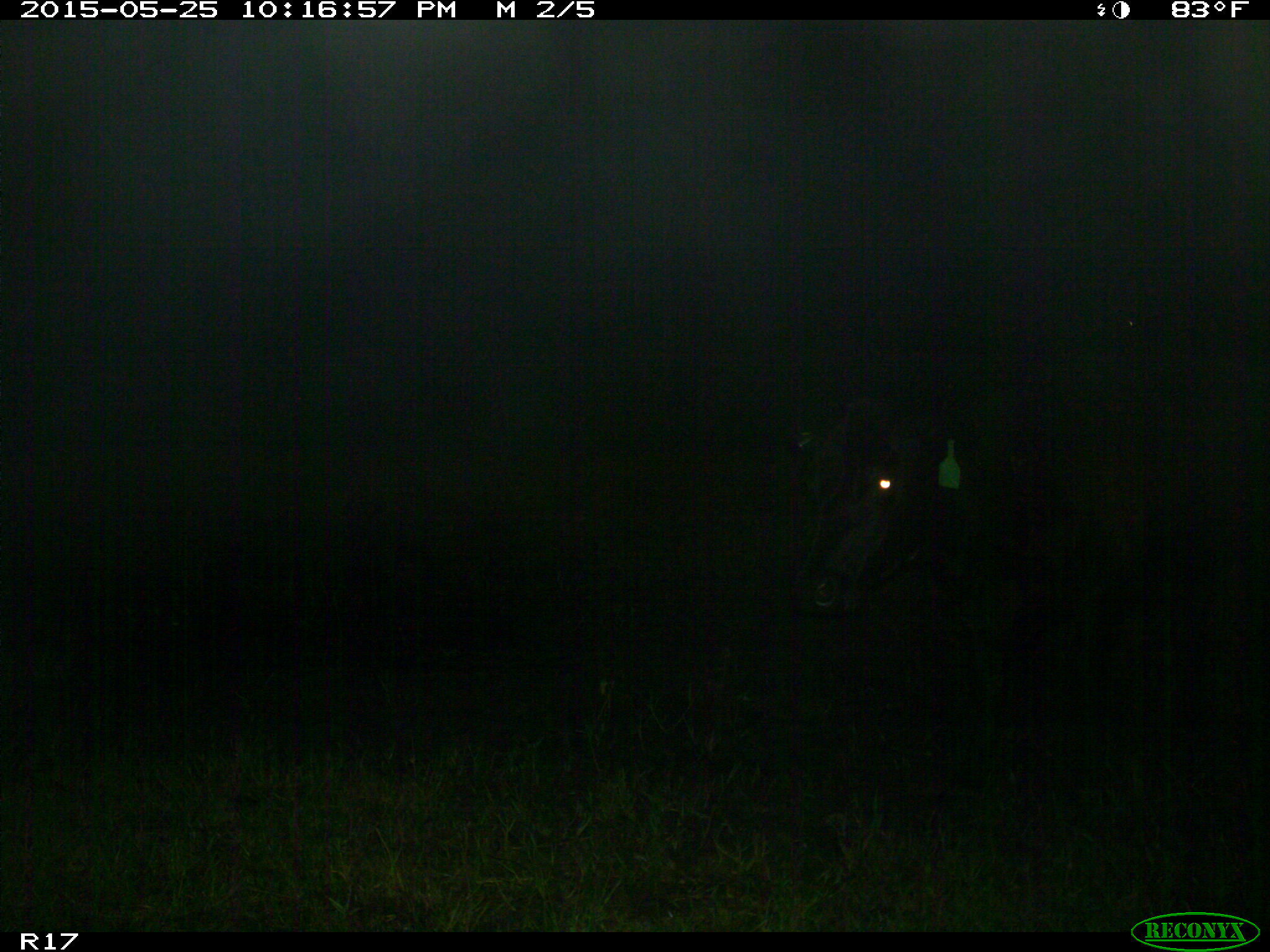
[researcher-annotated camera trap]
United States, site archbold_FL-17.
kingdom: Animalia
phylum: Chordata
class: Mammalia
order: Artiodactyla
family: Bovidae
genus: Bos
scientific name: Bos taurus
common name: domestic cow